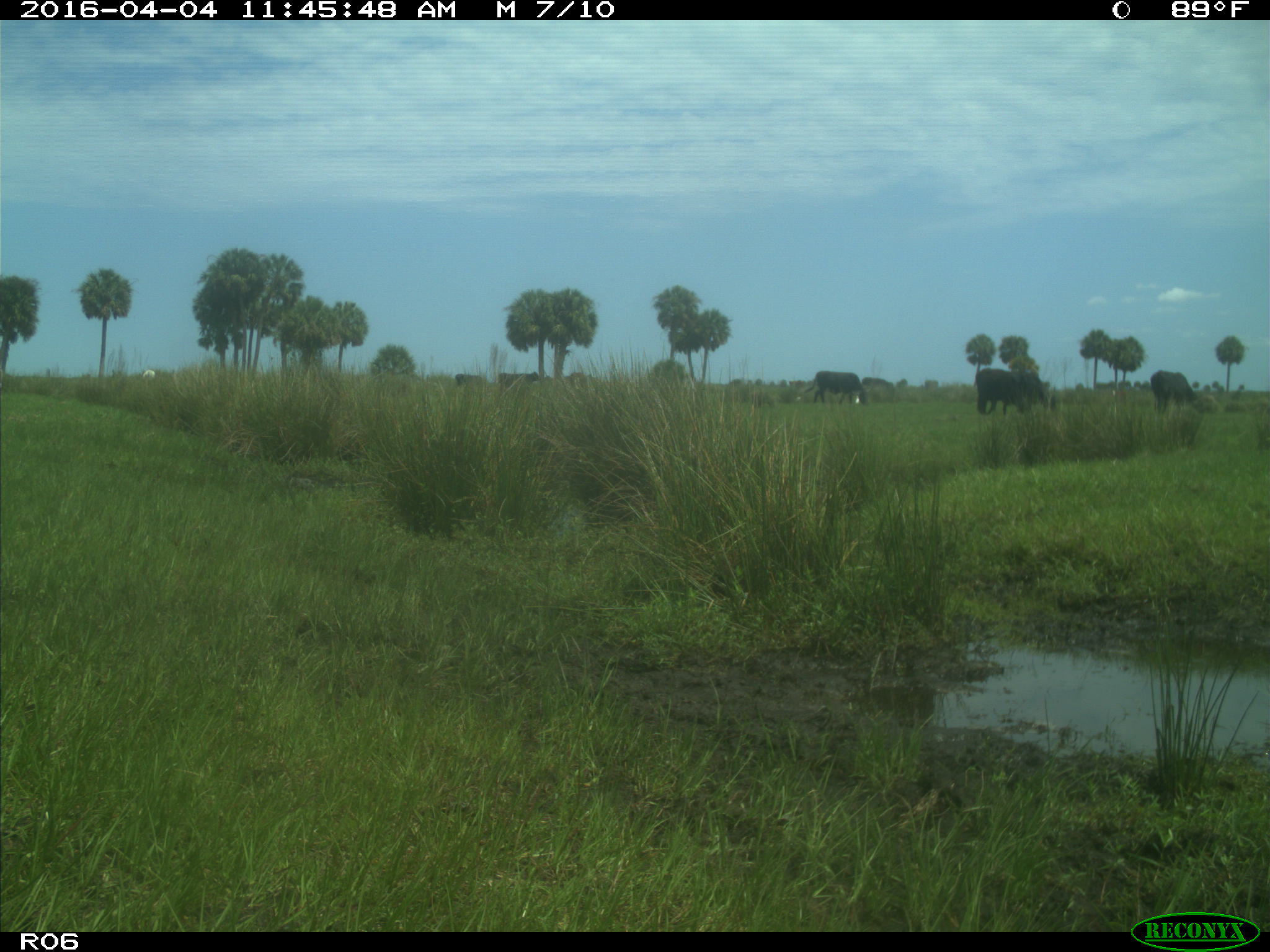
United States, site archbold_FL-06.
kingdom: Animalia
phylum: Chordata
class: Mammalia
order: Artiodactyla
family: Bovidae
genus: Bos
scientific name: Bos taurus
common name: domestic cow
Bos taurus (domestic cow).